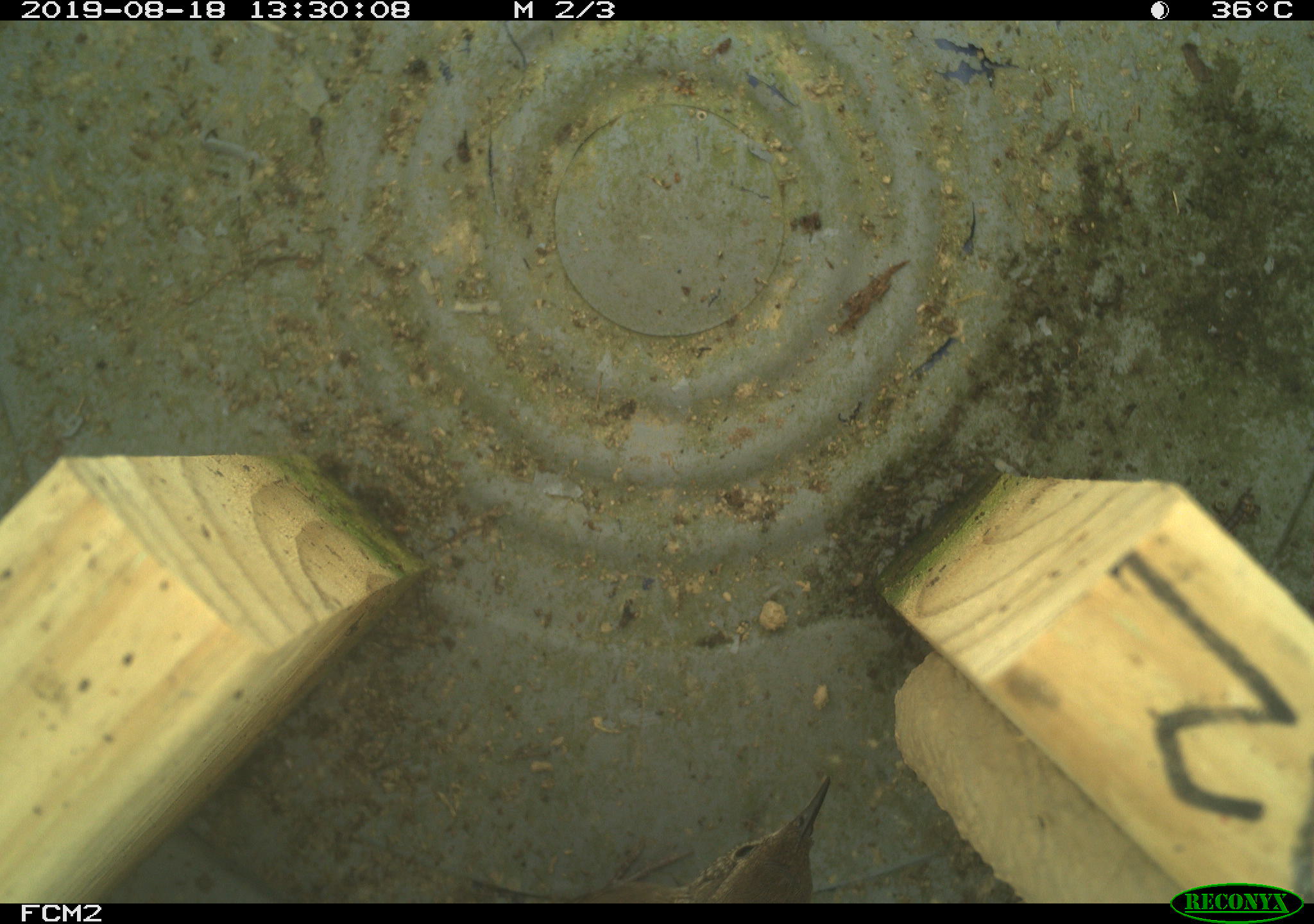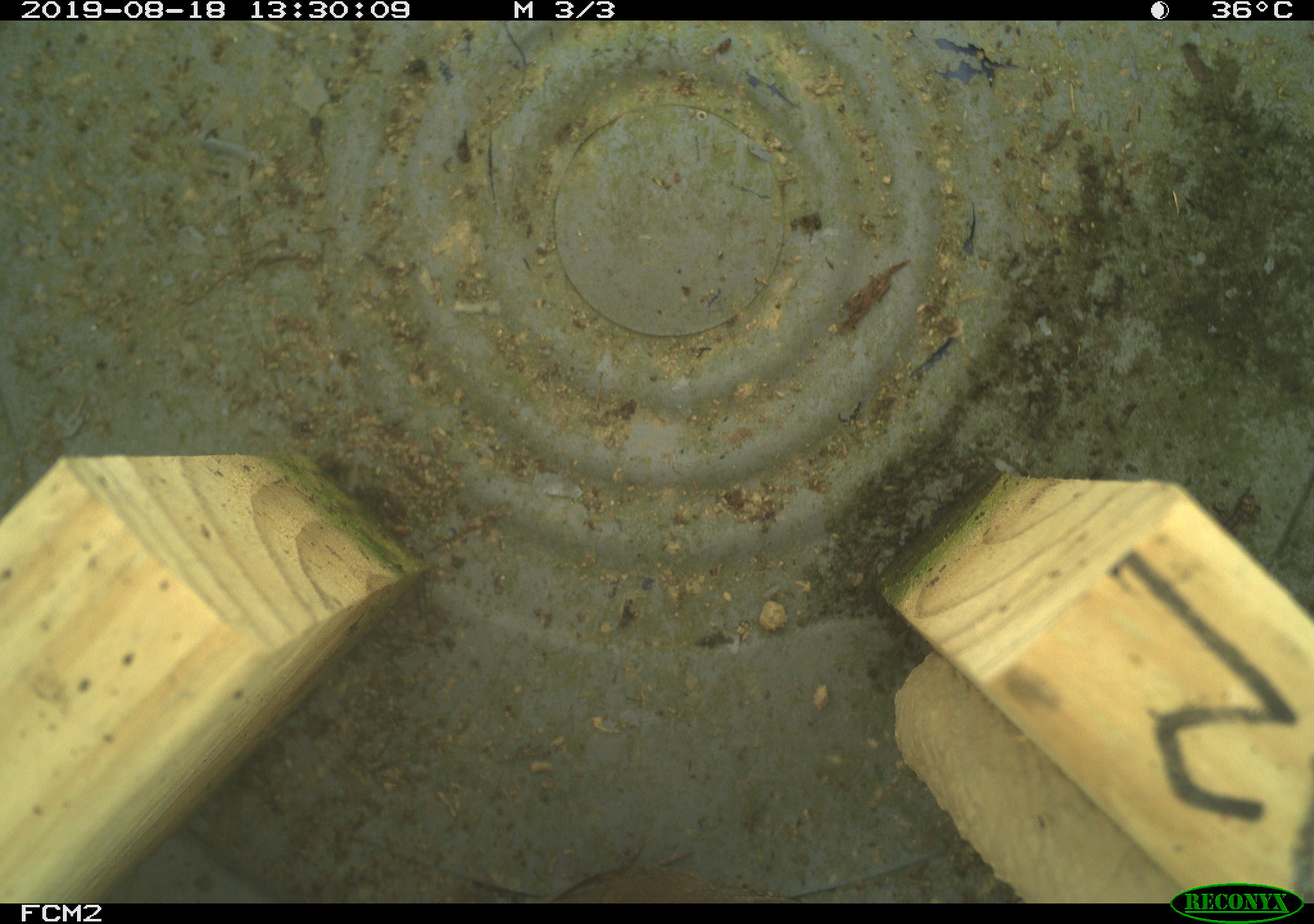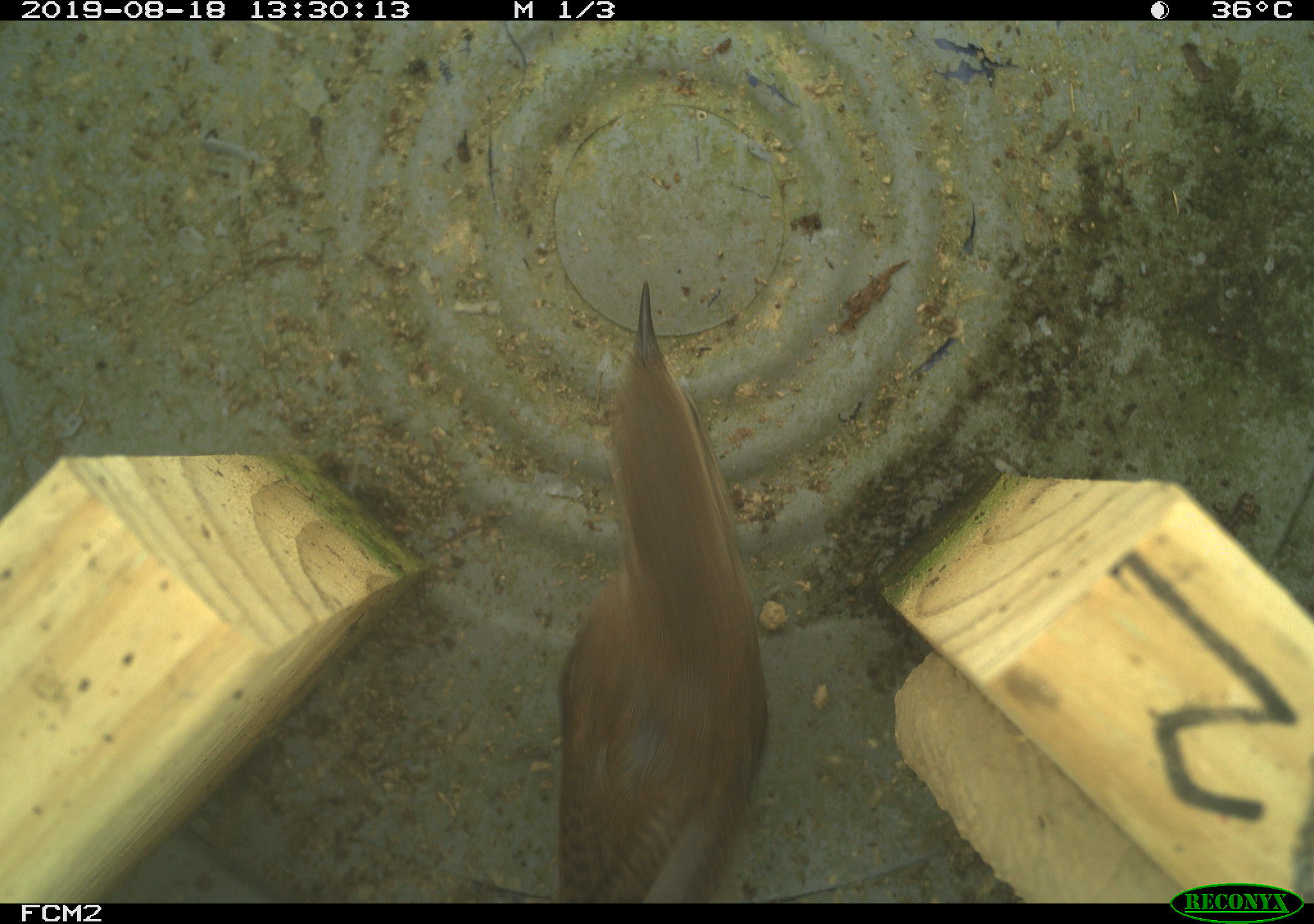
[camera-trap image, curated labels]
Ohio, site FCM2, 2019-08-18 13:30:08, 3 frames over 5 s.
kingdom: Animalia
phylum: Chordata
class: Aves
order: Passeriformes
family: Troglodytidae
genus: Troglodytes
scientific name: Troglodytes aedon aedon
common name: northern house wren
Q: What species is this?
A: Northern house wren (Troglodytes aedon aedon).